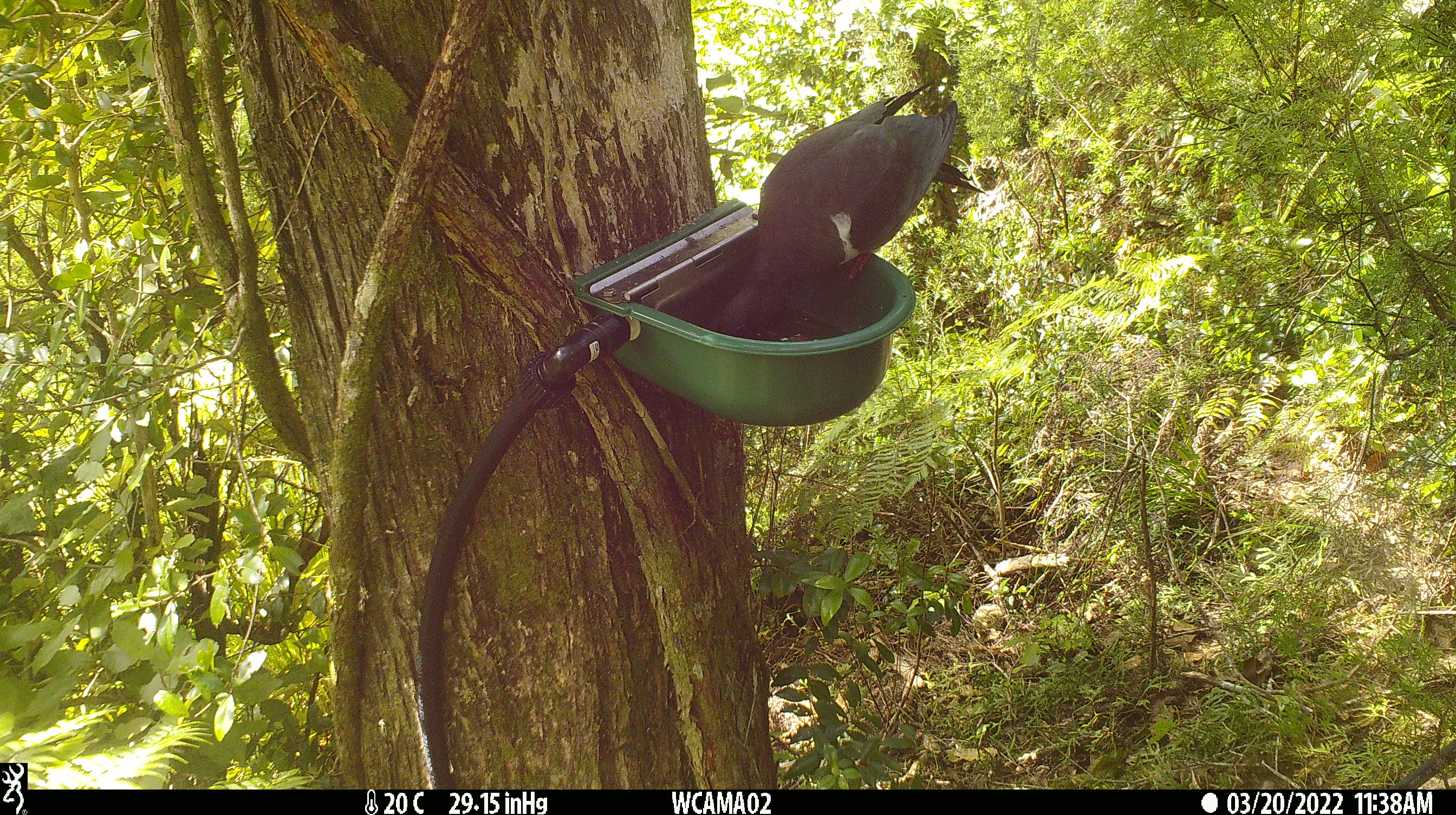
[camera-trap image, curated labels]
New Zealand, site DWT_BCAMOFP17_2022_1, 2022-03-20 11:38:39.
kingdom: Animalia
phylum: Chordata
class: Aves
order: Columbiformes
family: Columbidae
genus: Hemiphaga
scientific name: Hemiphaga novaeseelandiae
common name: new zealand pigeon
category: kereru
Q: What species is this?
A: Kereru (new zealand pigeon) (Hemiphaga novaeseelandiae).